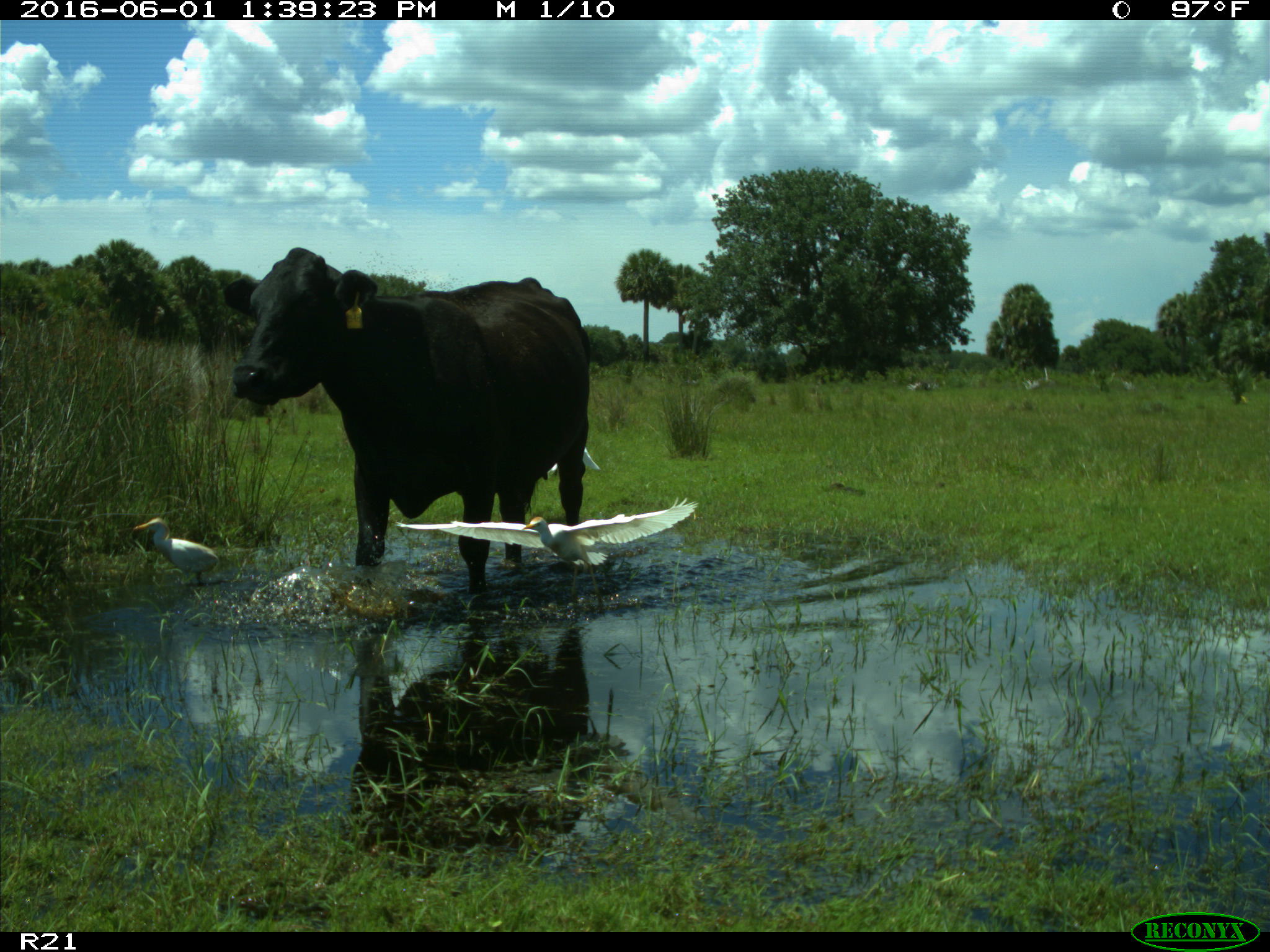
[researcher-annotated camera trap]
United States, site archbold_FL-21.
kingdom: Animalia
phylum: Chordata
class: Mammalia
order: Artiodactyla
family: Bovidae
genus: Bos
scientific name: Bos taurus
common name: domestic cow